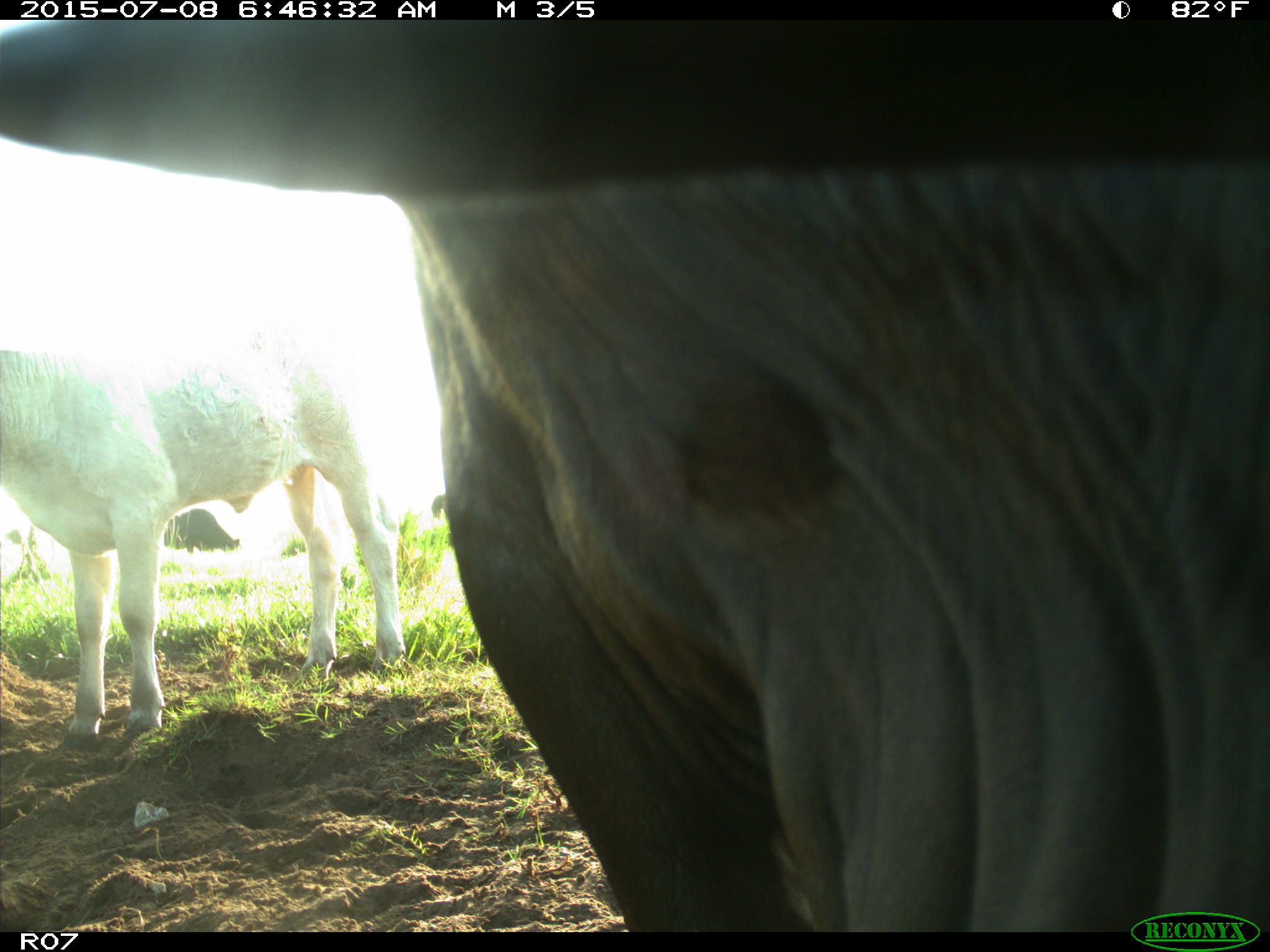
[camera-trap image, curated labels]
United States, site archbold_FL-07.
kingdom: Animalia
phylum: Chordata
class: Mammalia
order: Artiodactyla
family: Bovidae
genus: Bos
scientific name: Bos taurus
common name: domestic cow